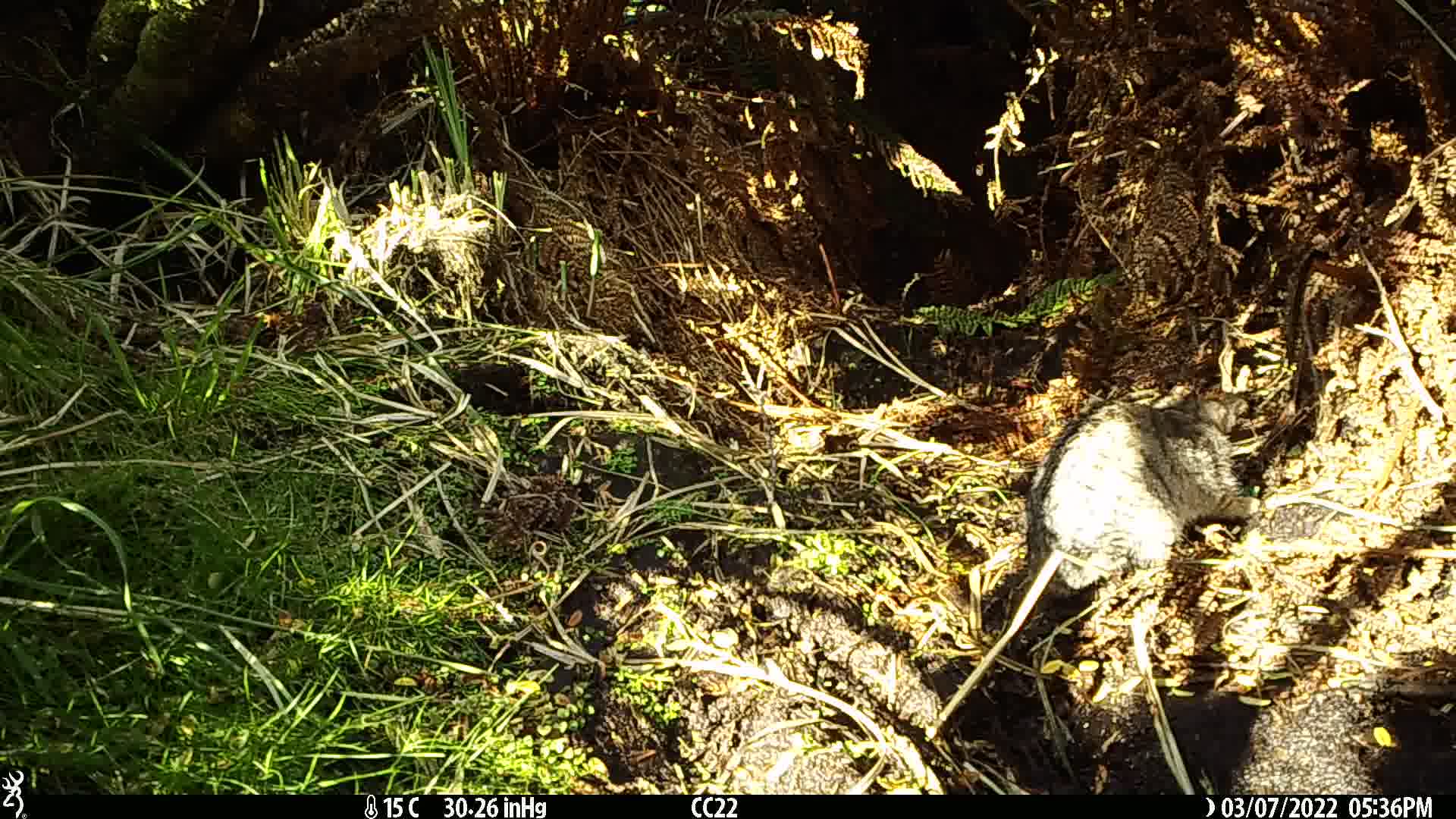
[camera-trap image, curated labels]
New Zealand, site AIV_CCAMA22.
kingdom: Animalia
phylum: Chordata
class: Mammalia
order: Carnivora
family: Felidae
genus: Felis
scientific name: Felis catus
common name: domestic cat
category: cat